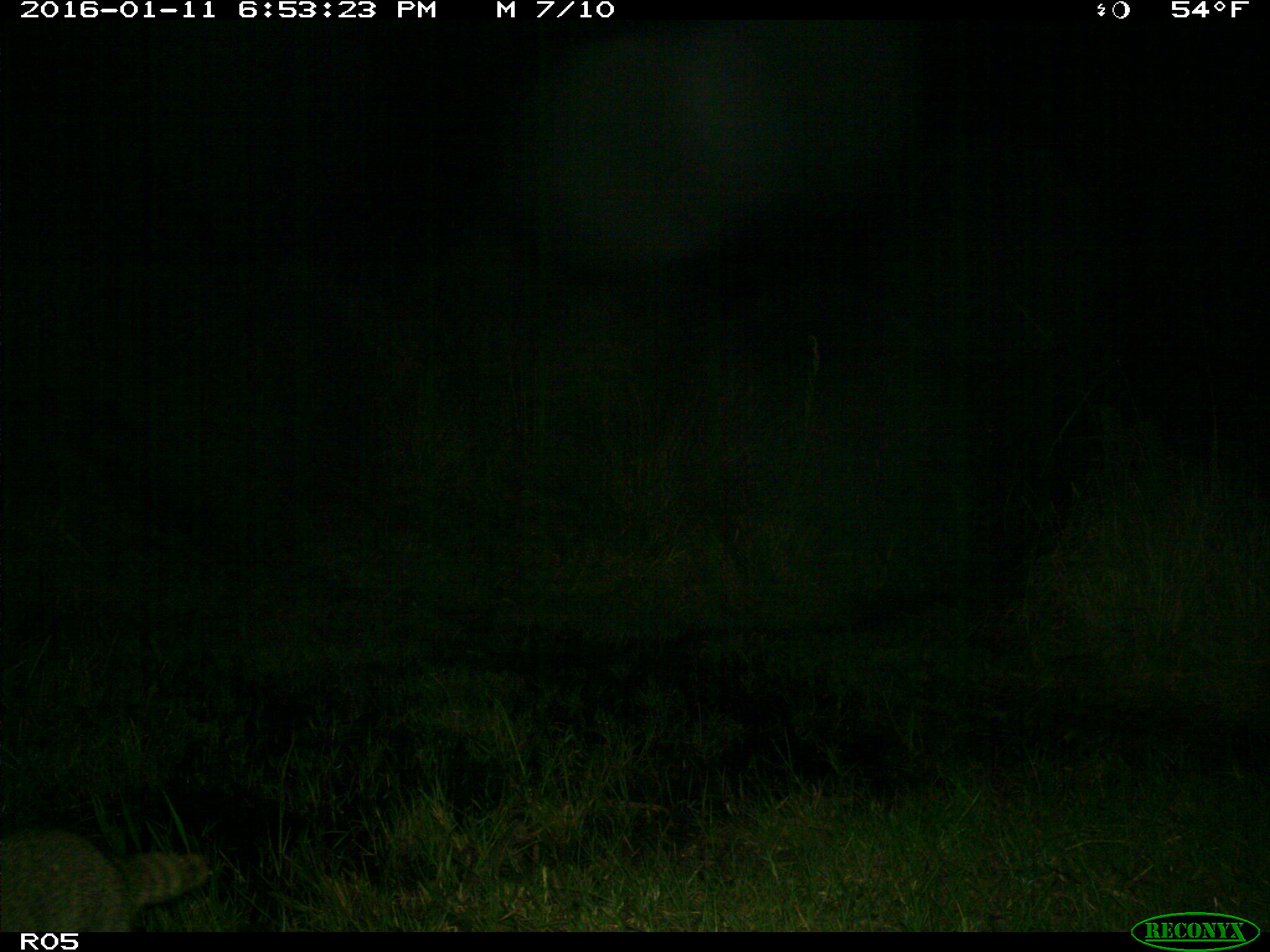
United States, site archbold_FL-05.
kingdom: Animalia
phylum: Chordata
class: Mammalia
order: Carnivora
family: Procyonidae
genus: Procyon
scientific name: Procyon lotor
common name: common raccoon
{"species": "Procyon lotor (common raccoon)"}